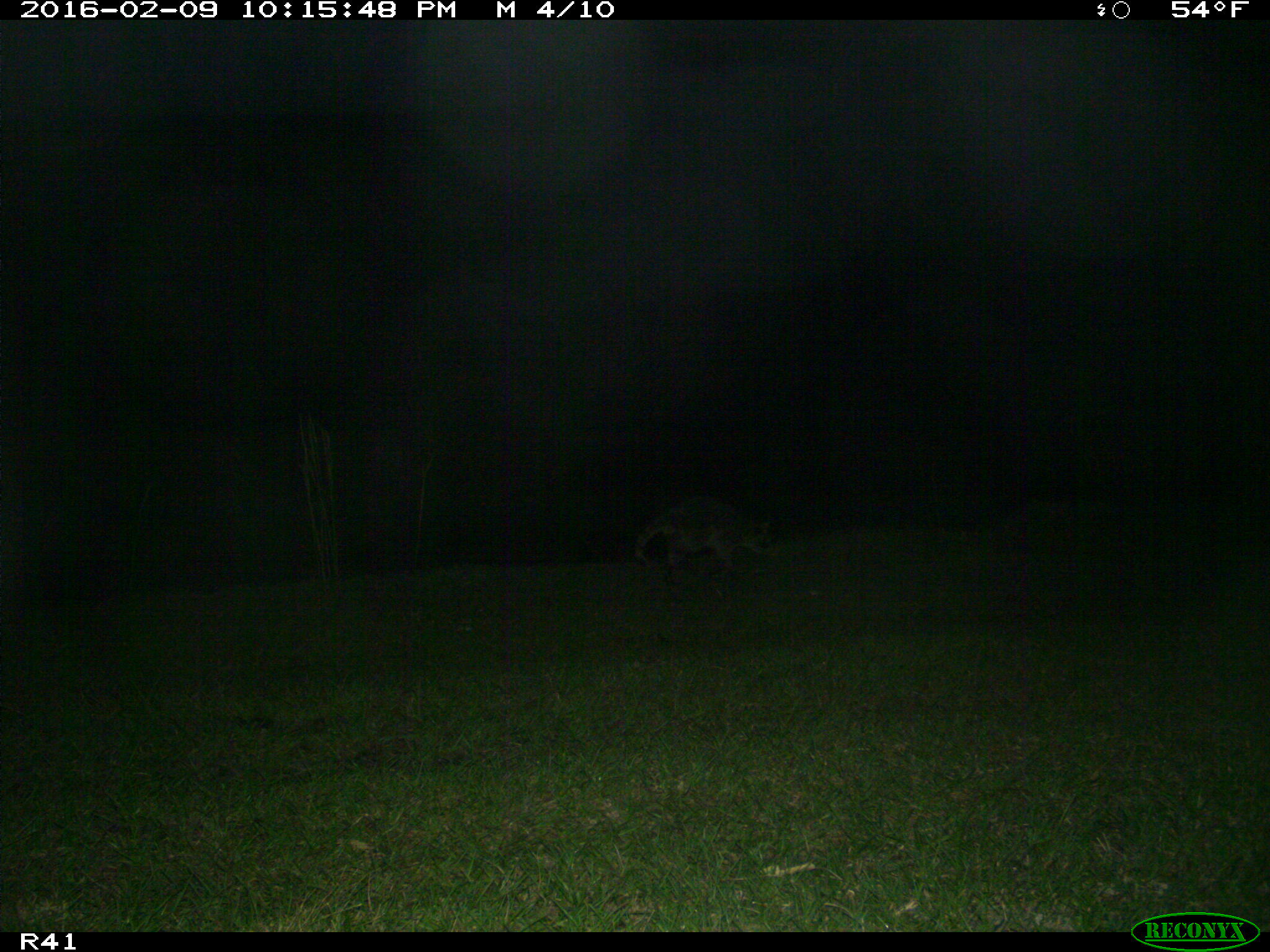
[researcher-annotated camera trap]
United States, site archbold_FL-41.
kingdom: Animalia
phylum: Chordata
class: Mammalia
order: Carnivora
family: Procyonidae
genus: Procyon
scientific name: Procyon lotor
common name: common raccoon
Procyon lotor (common raccoon).